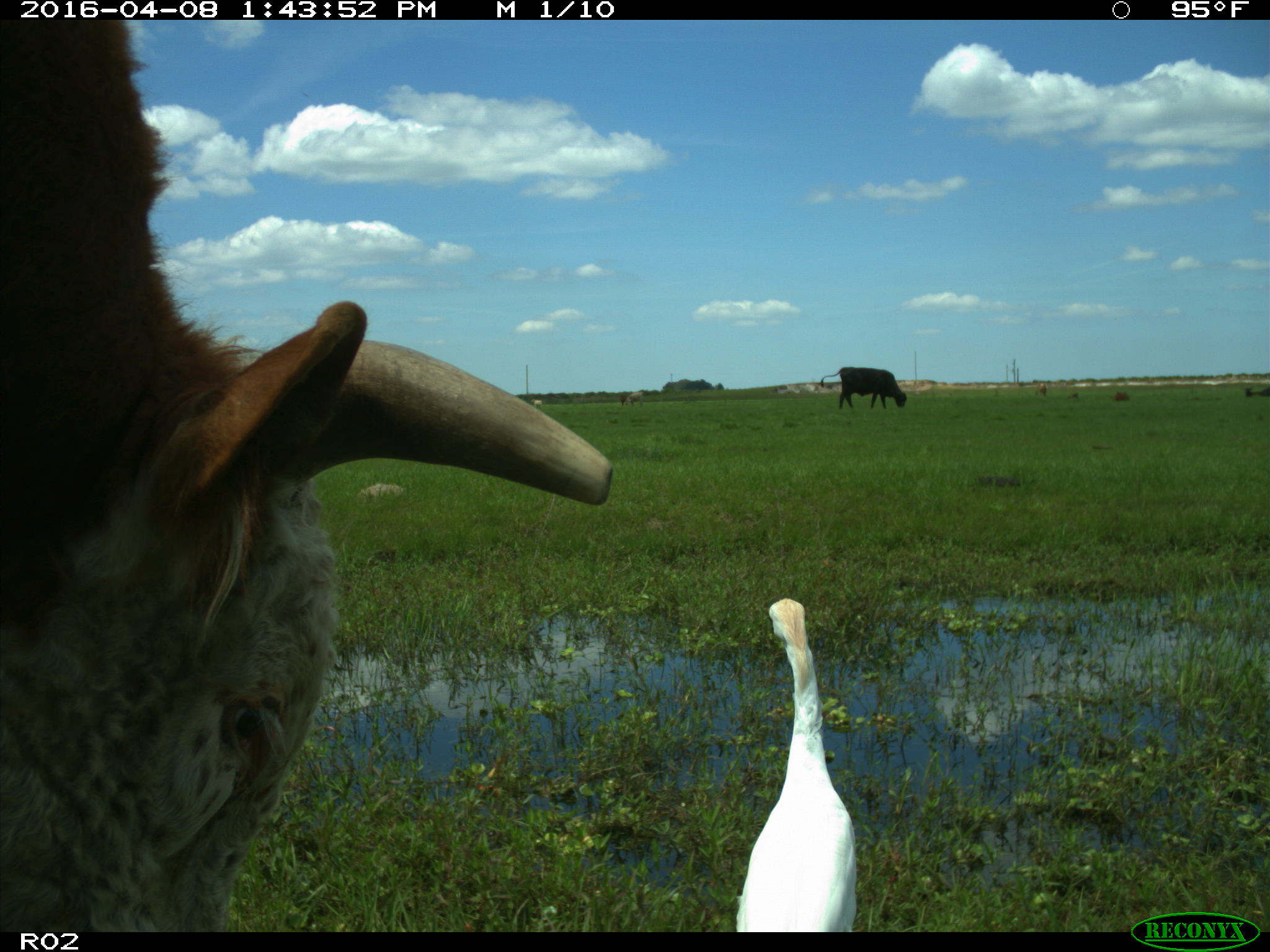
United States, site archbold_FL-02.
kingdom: Animalia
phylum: Chordata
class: Mammalia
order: Artiodactyla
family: Bovidae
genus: Bos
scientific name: Bos taurus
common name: domestic cow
Bos taurus (domestic cow).